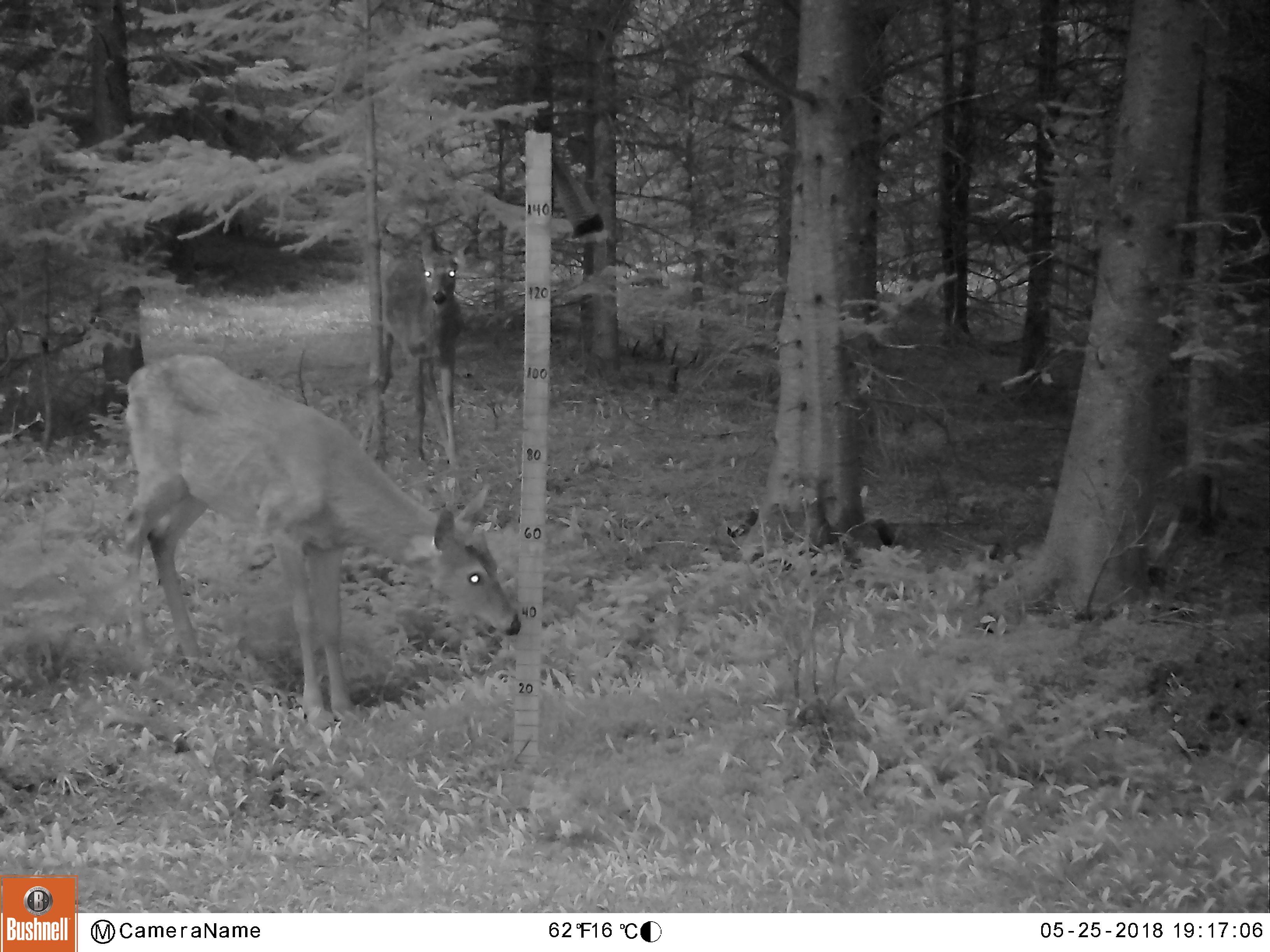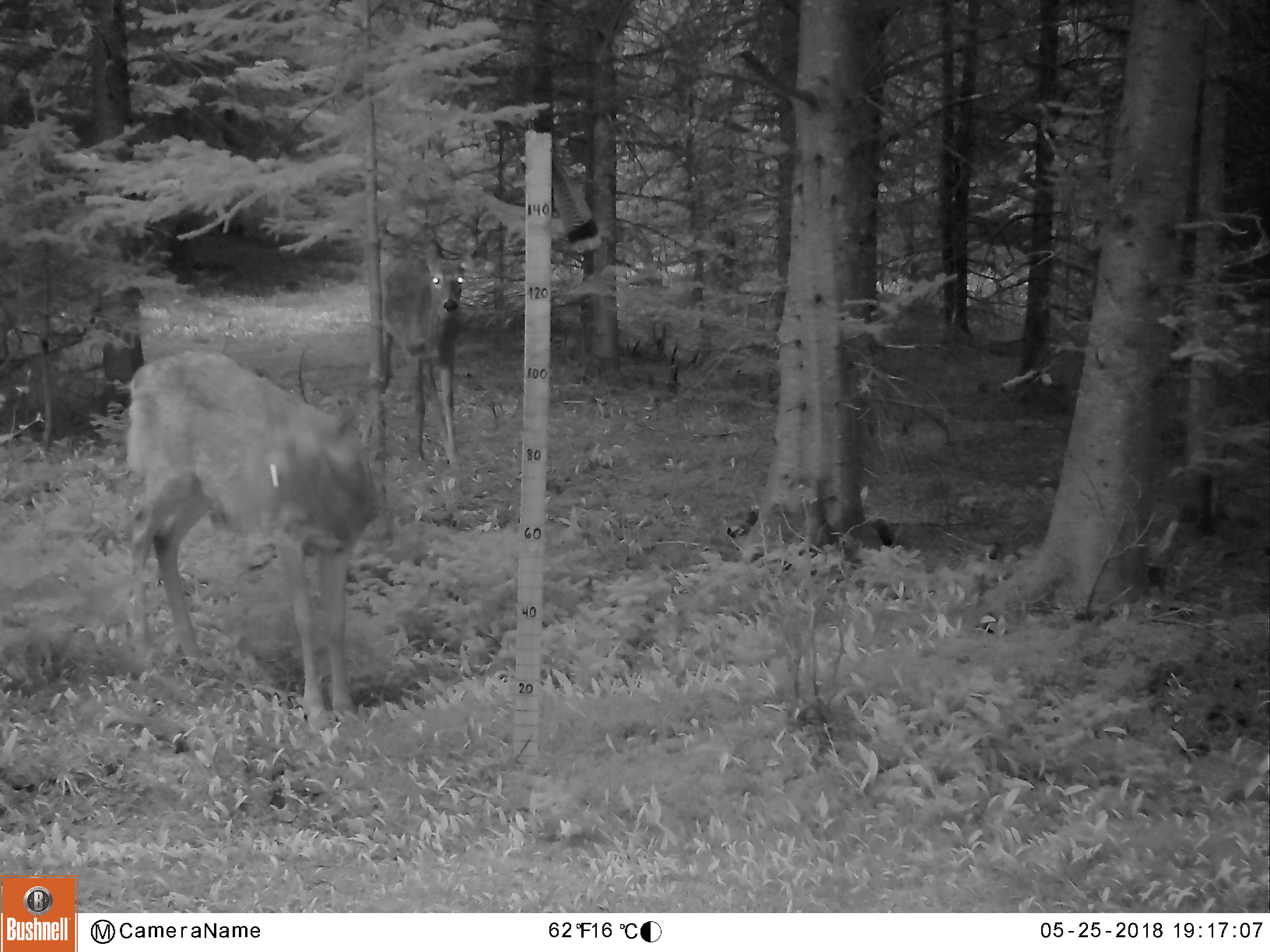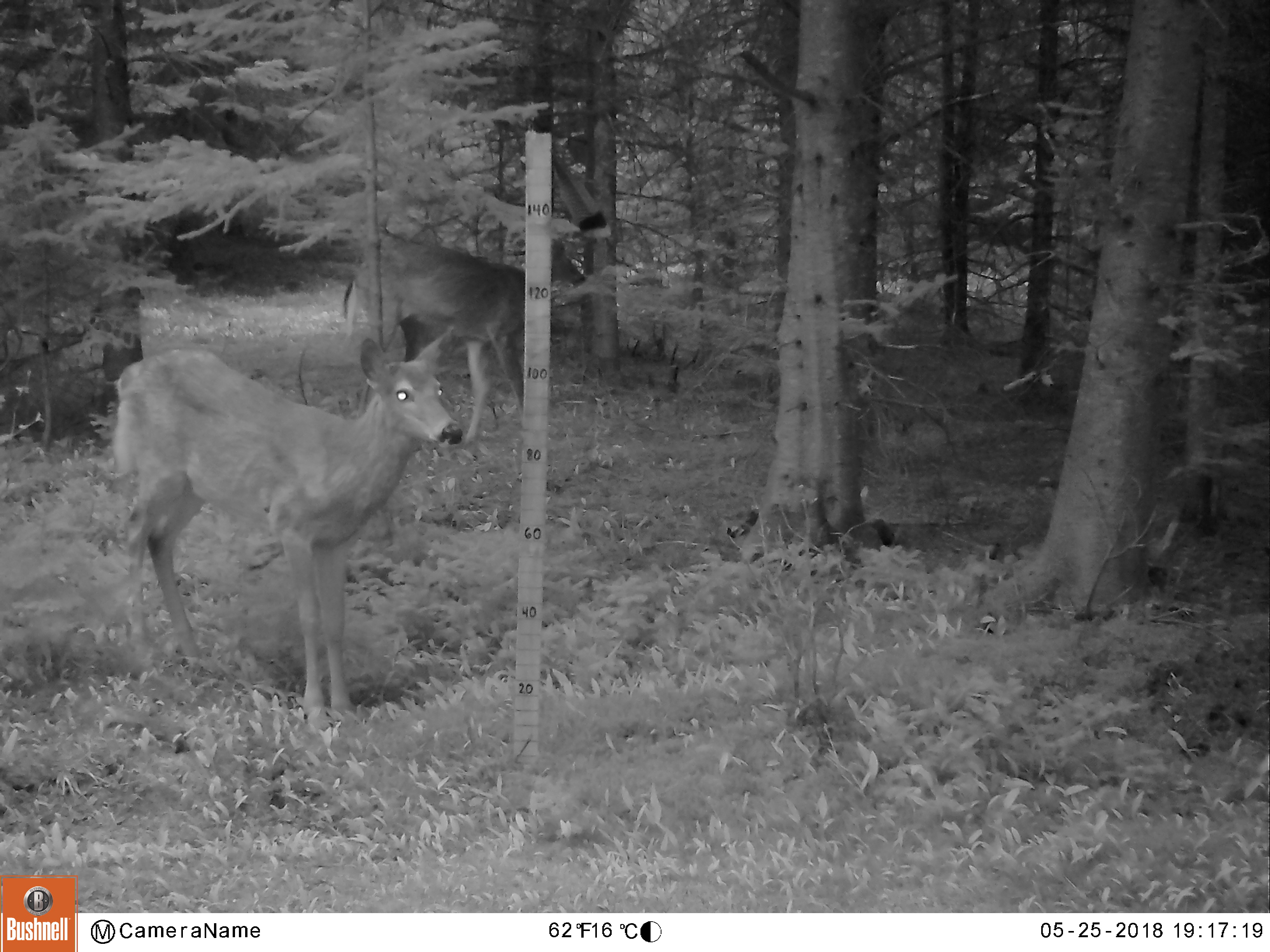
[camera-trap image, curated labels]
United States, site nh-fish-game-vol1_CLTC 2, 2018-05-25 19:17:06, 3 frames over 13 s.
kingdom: Animalia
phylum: Chordata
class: Mammalia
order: Artiodactyla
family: Cervidae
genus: Odocoileus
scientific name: Odocoileus virginianus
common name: white-tailed deer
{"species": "white-tailed deer (Odocoileus virginianus)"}